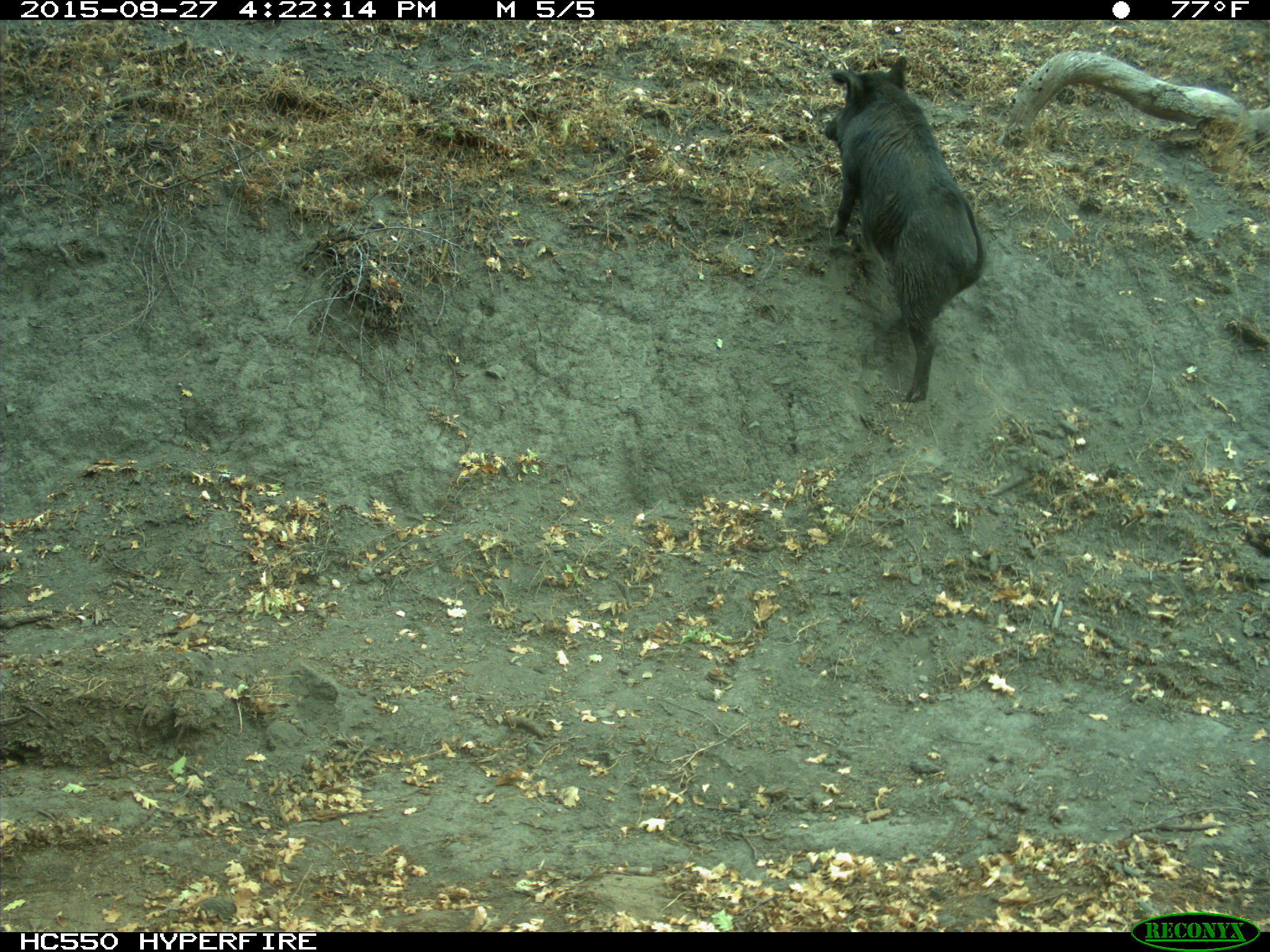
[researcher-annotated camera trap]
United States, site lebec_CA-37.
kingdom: Animalia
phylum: Chordata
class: Mammalia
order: Artiodactyla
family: Suidae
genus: Sus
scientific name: Sus scrofa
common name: wild boar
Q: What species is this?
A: Sus scrofa (wild boar).